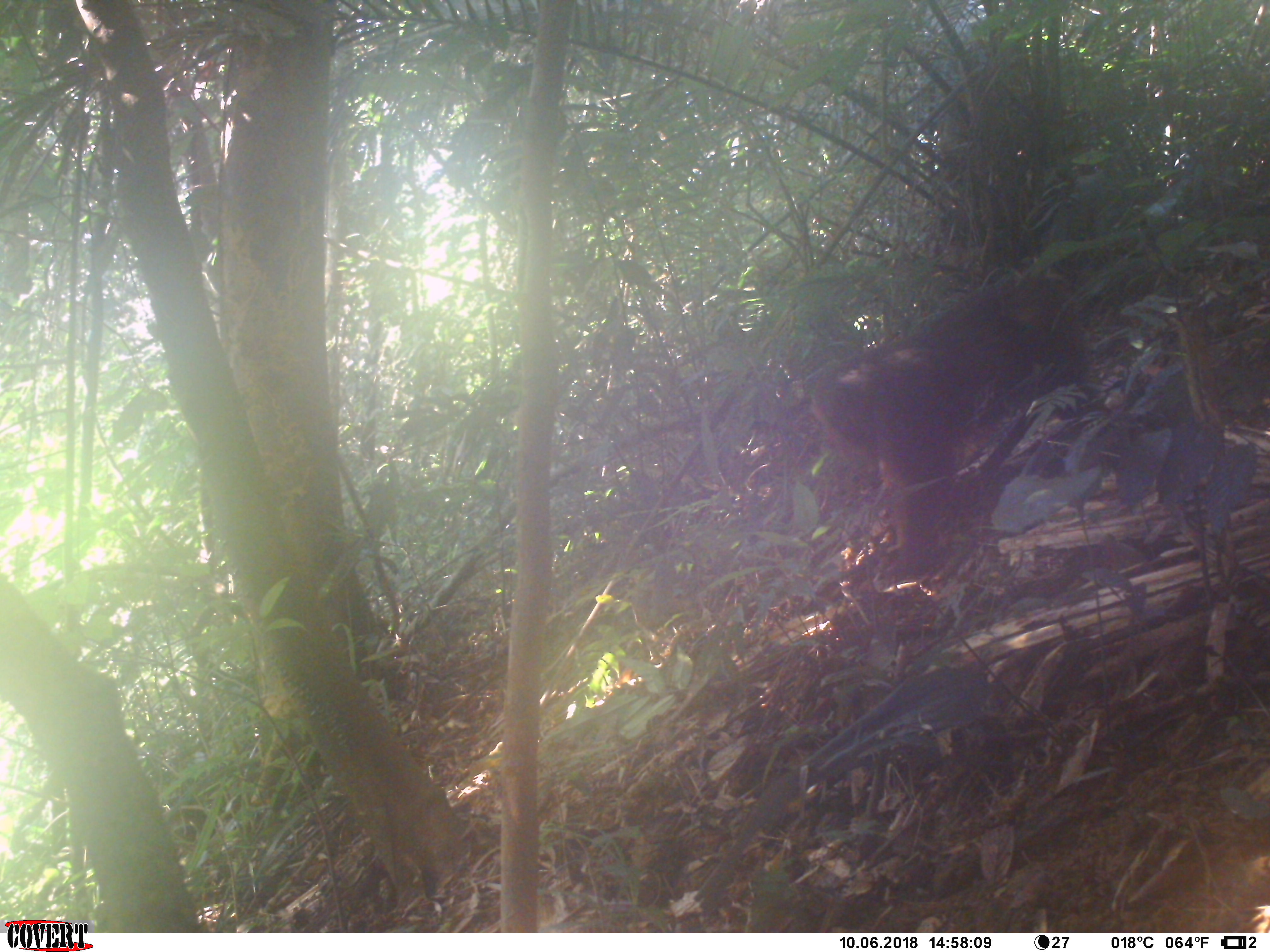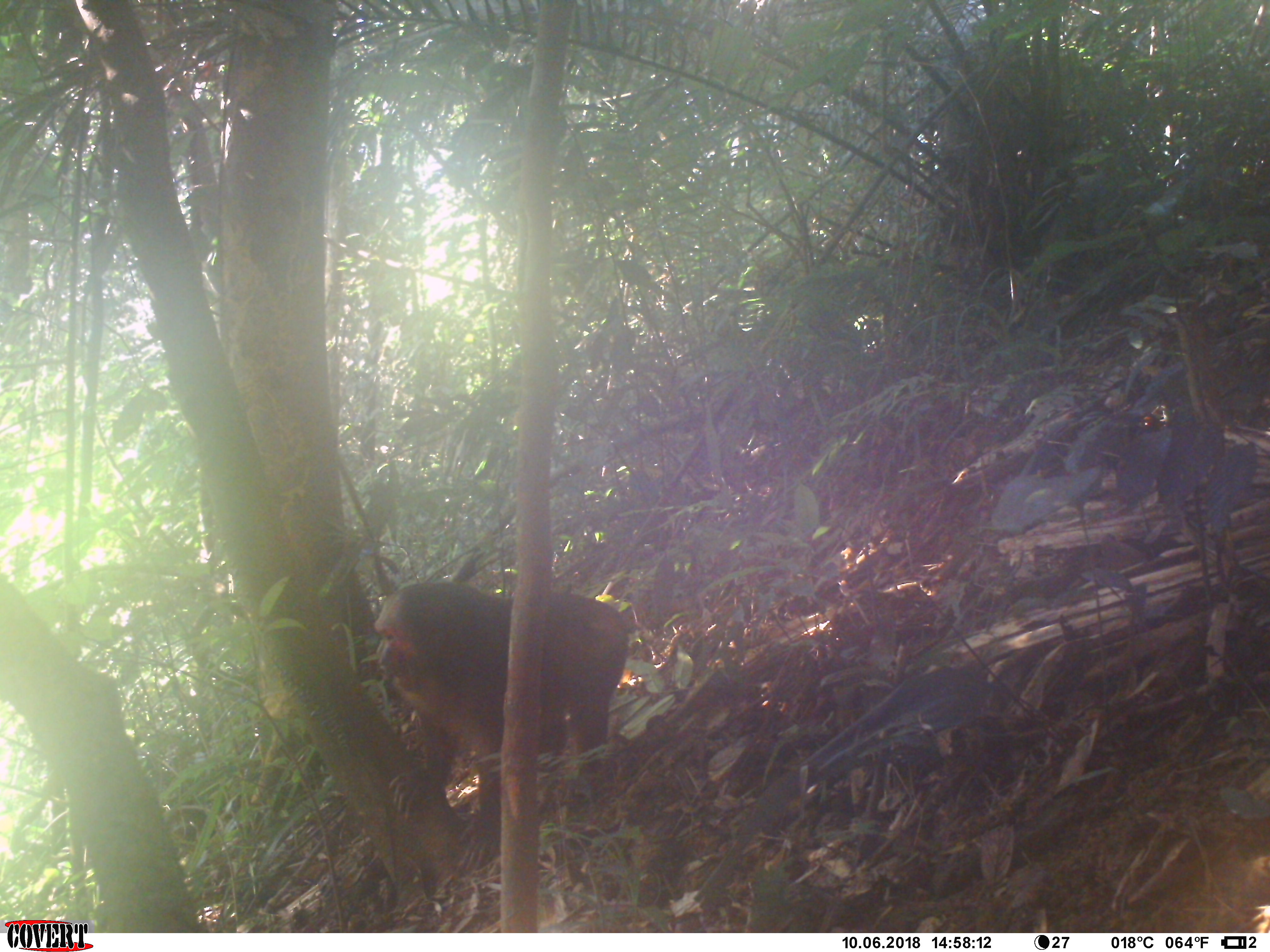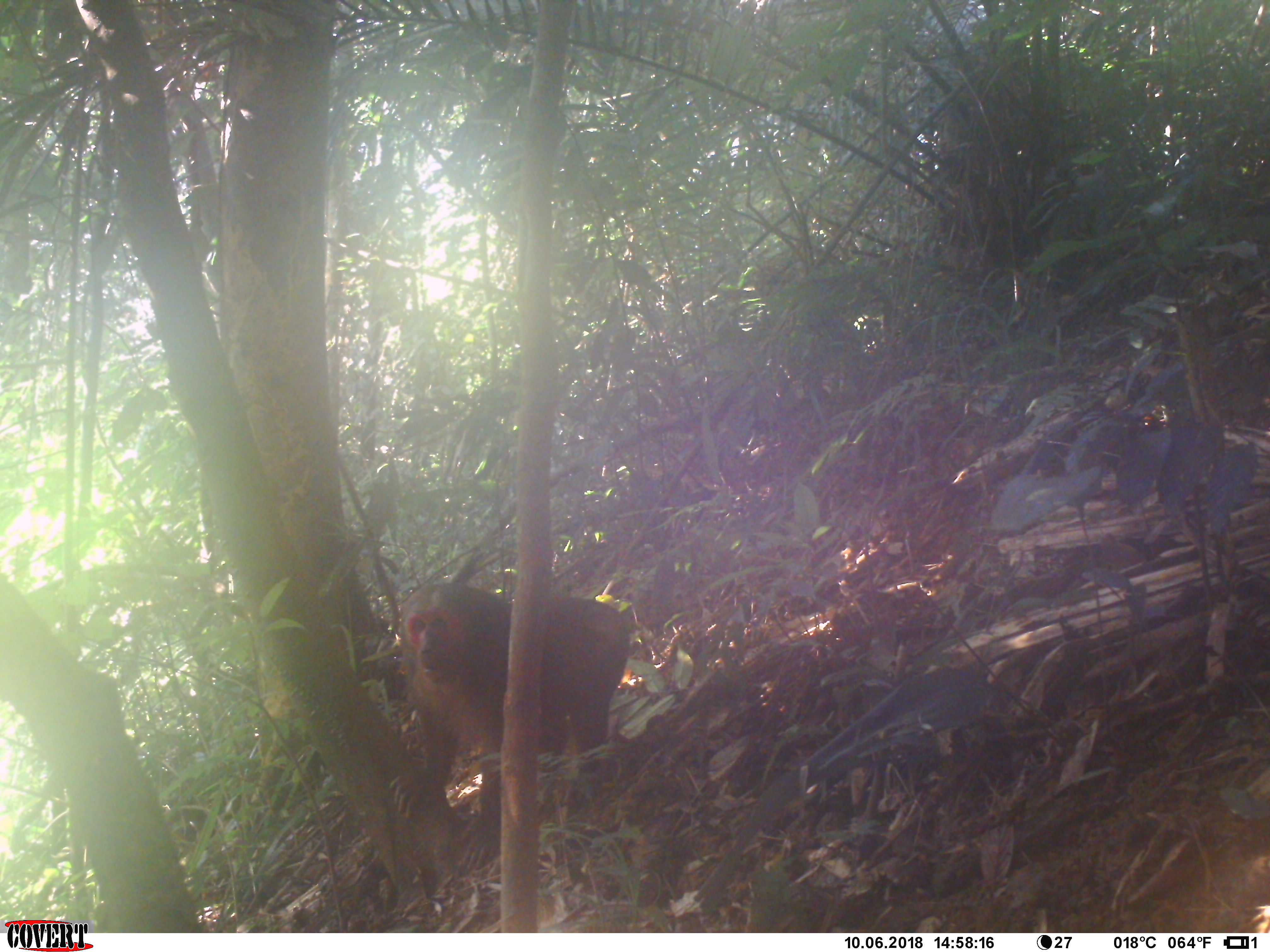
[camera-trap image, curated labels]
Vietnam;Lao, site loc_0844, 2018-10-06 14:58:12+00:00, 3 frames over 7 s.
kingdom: Animalia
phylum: Chordata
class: Mammalia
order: Primates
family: Cercopithecidae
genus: Macaca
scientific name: Macaca arctoides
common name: stump-tailed macaque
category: stump tailed macaque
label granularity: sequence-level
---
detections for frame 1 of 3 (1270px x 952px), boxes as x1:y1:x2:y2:
stump tailed macaque: 809:272:1088:574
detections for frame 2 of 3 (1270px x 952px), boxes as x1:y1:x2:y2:
stump tailed macaque: 374:584:629:870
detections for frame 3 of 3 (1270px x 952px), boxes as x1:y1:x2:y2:
stump tailed macaque: 391:583:630:868